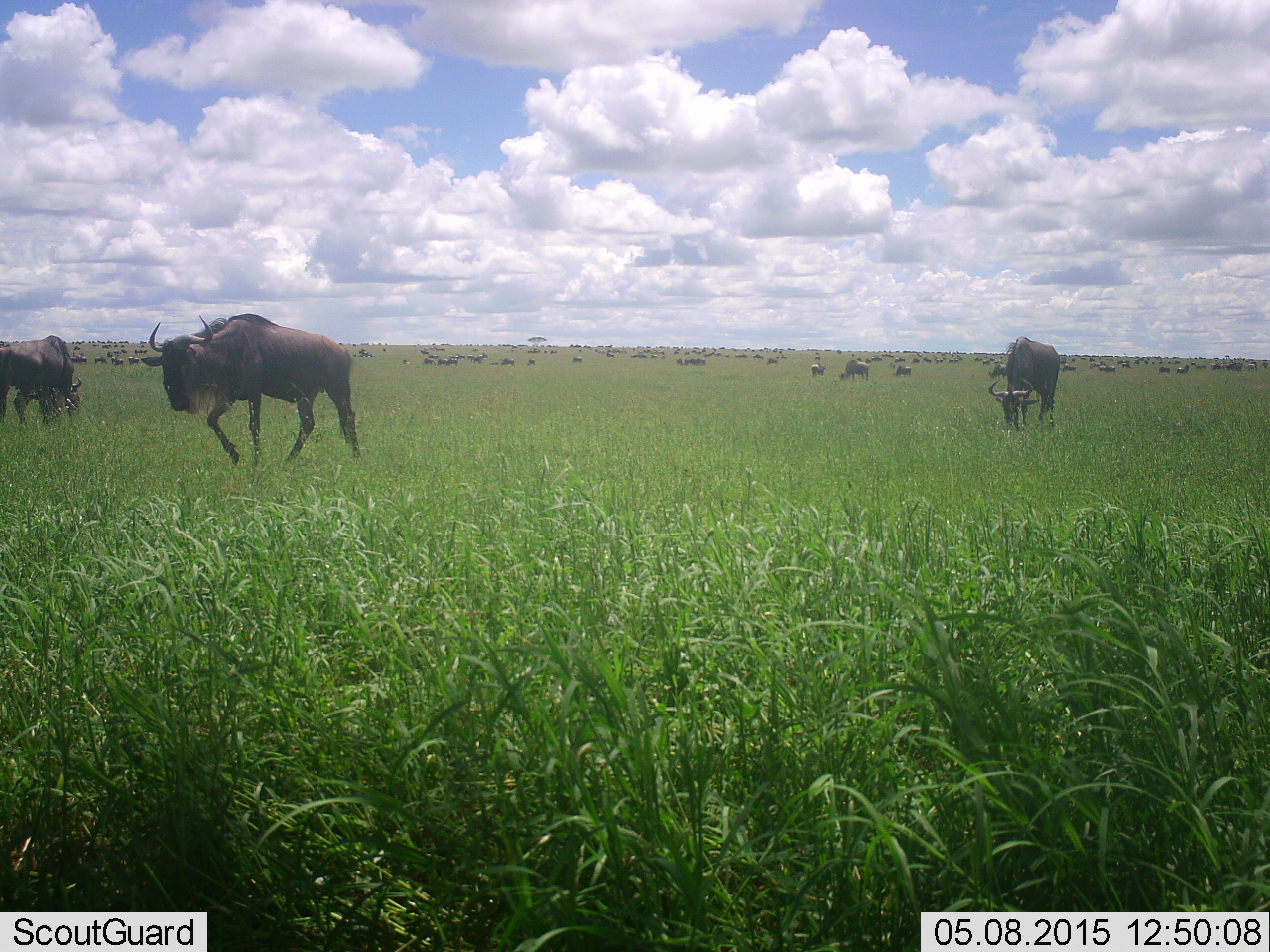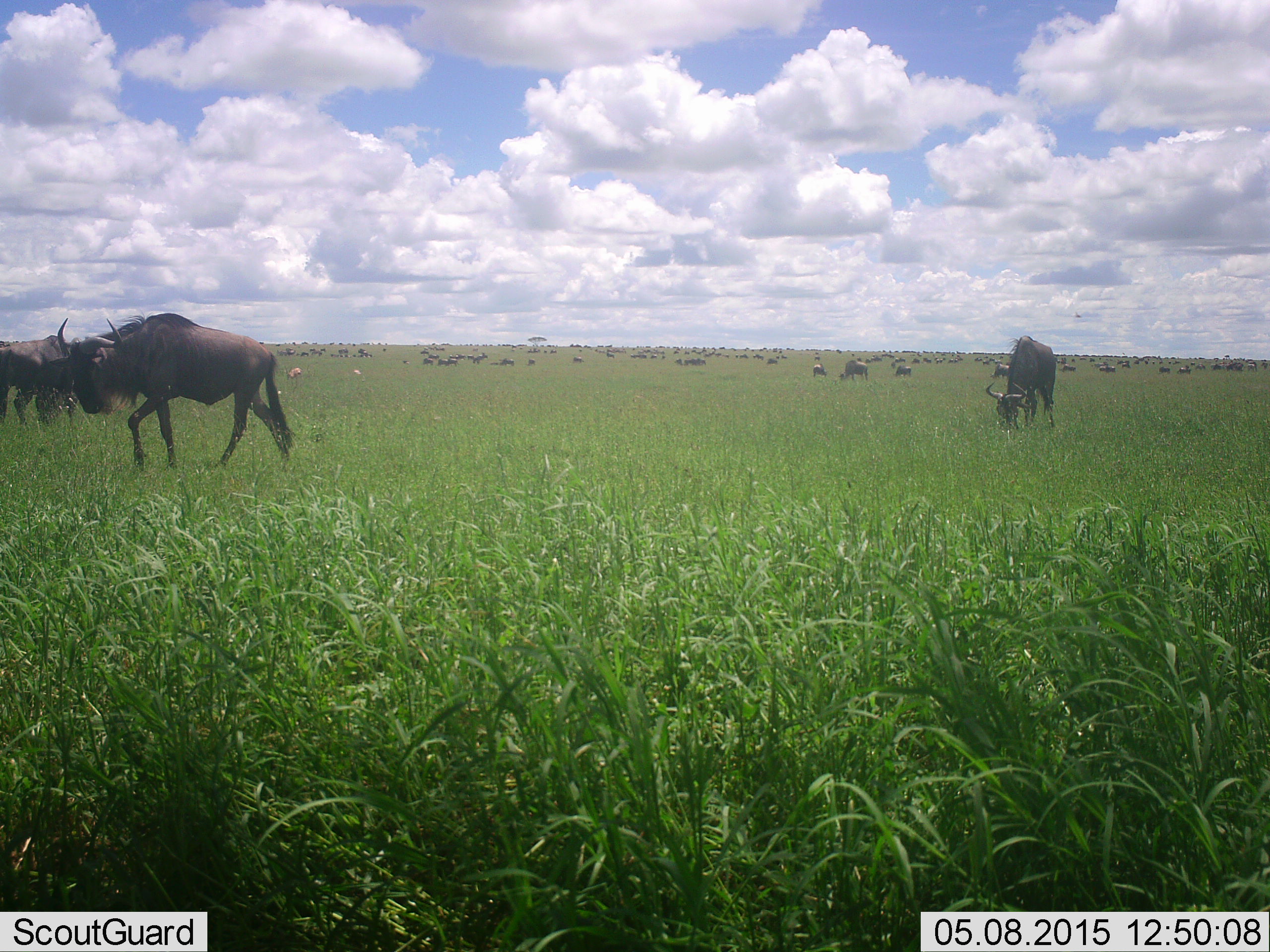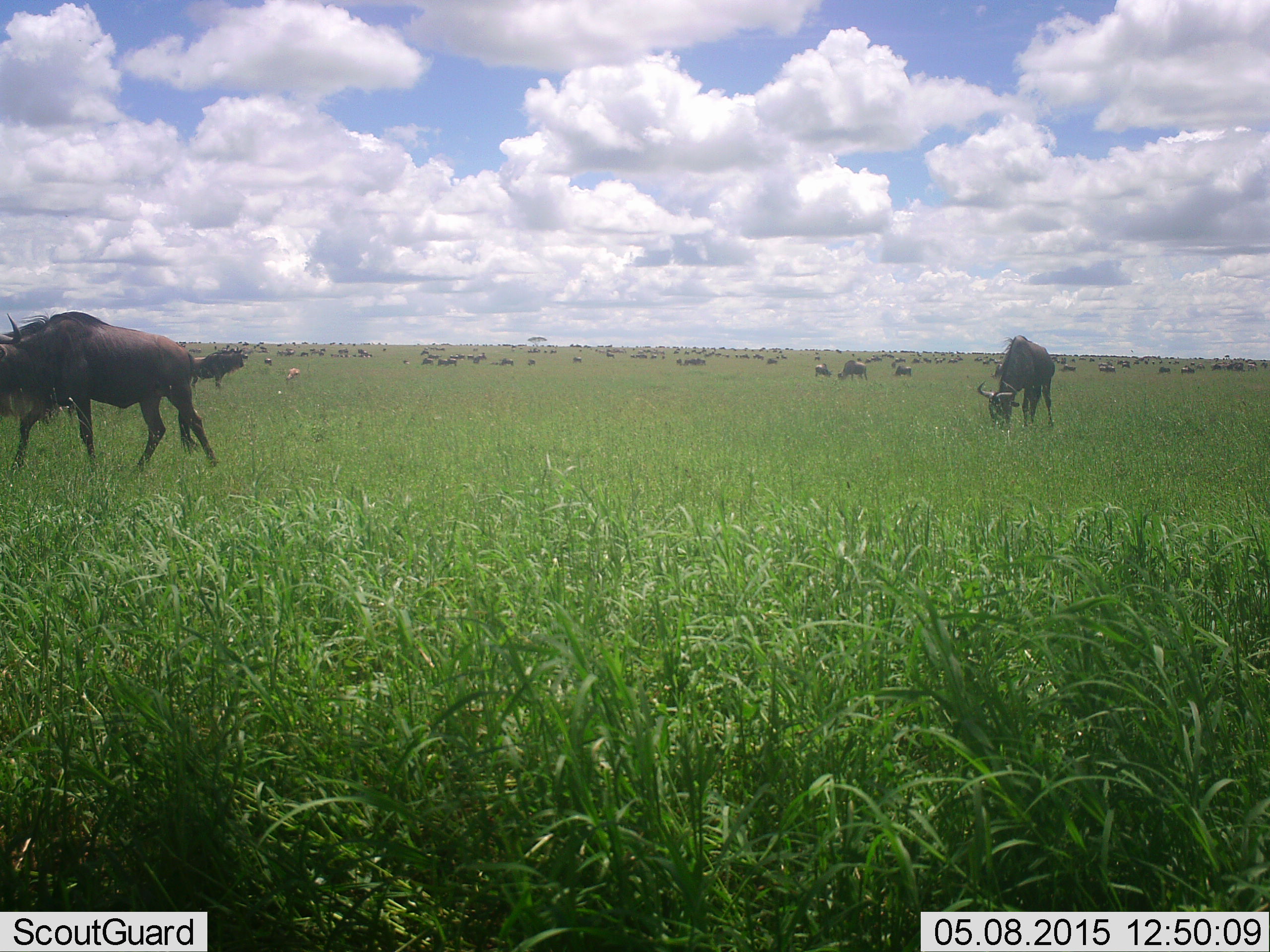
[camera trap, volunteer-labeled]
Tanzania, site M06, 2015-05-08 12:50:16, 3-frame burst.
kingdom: Animalia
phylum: Chordata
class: Mammalia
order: Artiodactyla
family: Bovidae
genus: Connochaetes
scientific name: Connochaetes taurinus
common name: blue wildebeest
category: wildebeest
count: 51+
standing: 40%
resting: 10%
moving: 70%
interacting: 10%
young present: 0%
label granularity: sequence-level